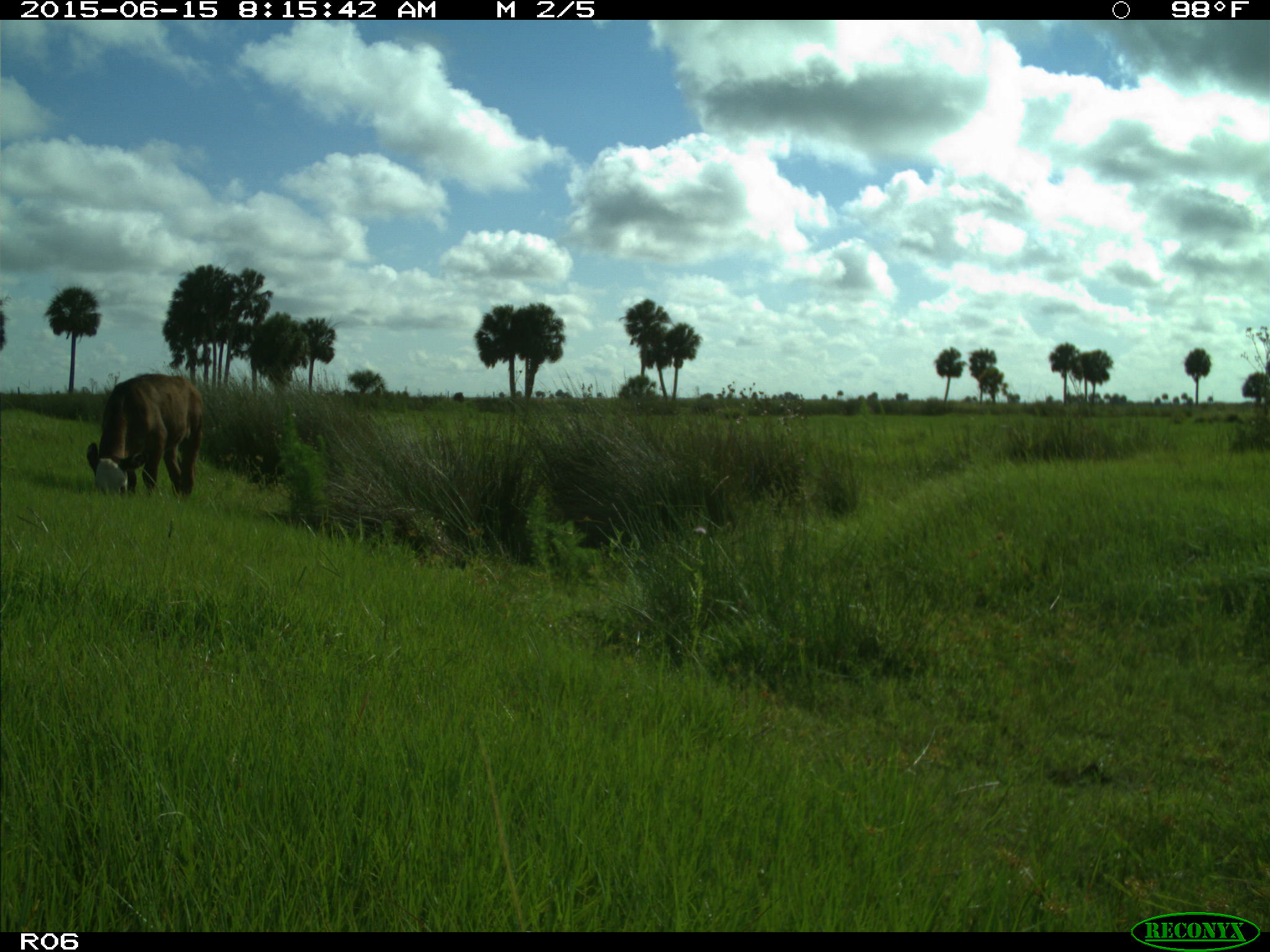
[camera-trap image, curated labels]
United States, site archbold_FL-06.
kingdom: Animalia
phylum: Chordata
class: Mammalia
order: Artiodactyla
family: Bovidae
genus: Bos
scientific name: Bos taurus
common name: domestic cow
Bos taurus (domestic cow).